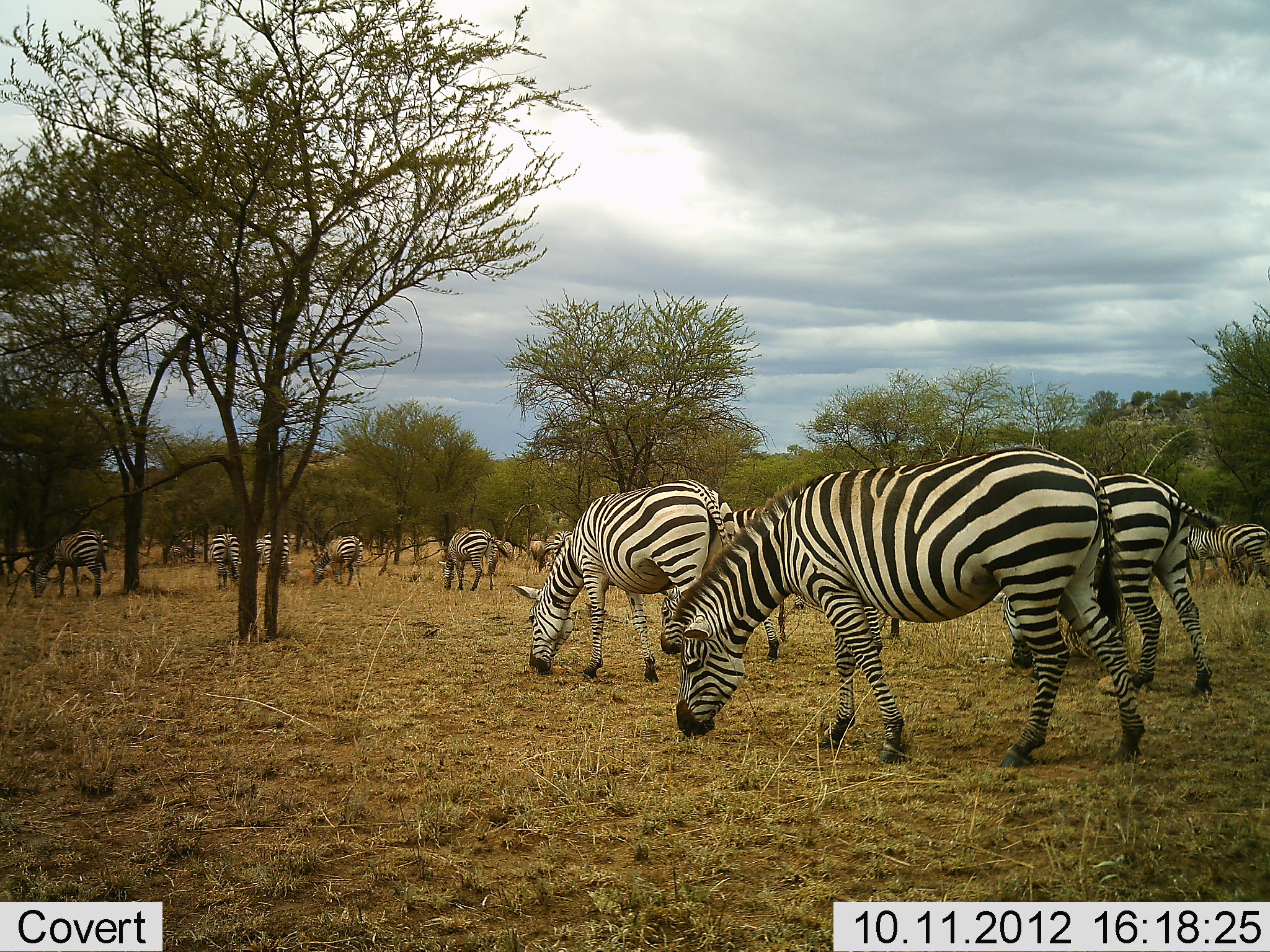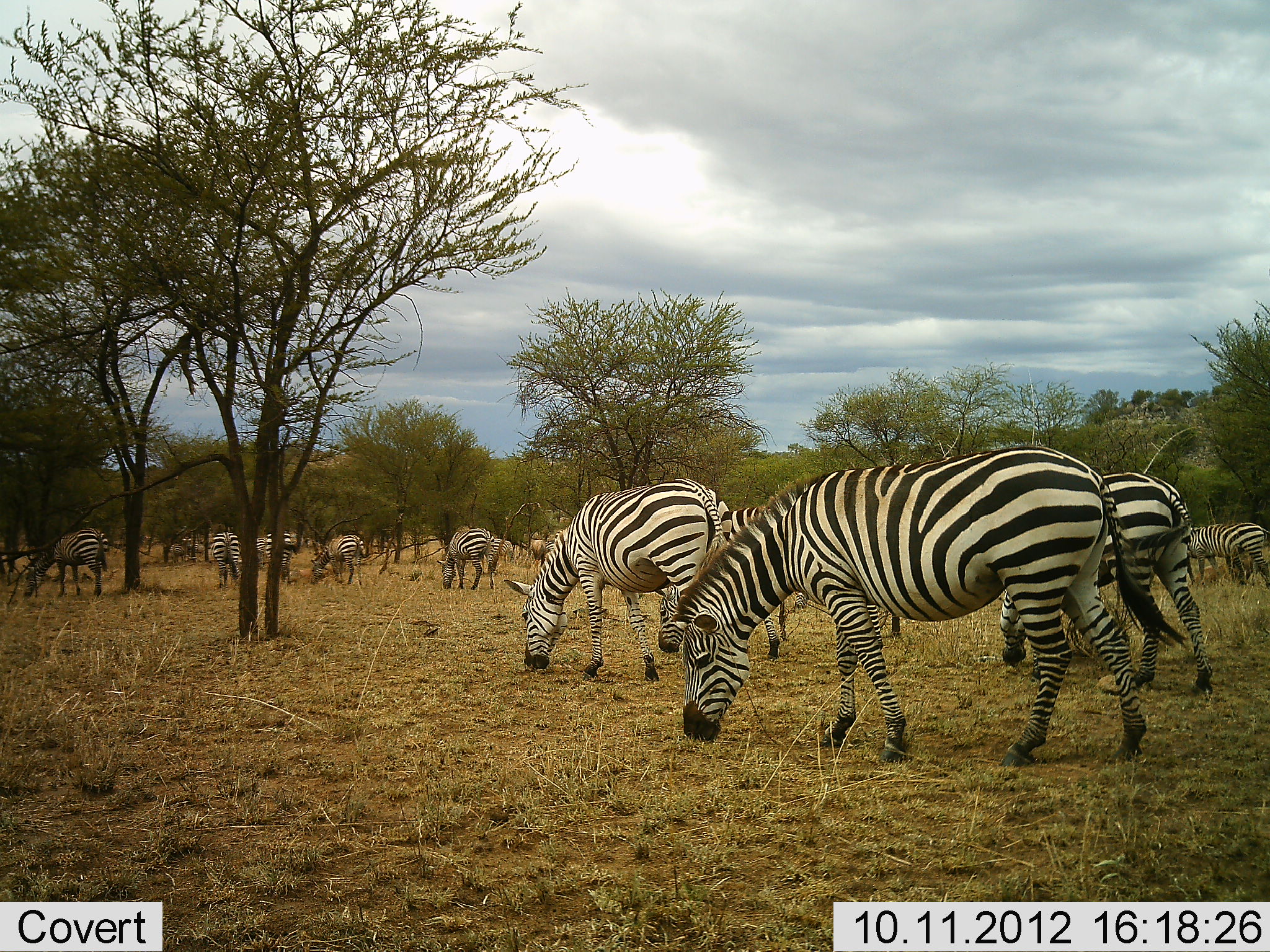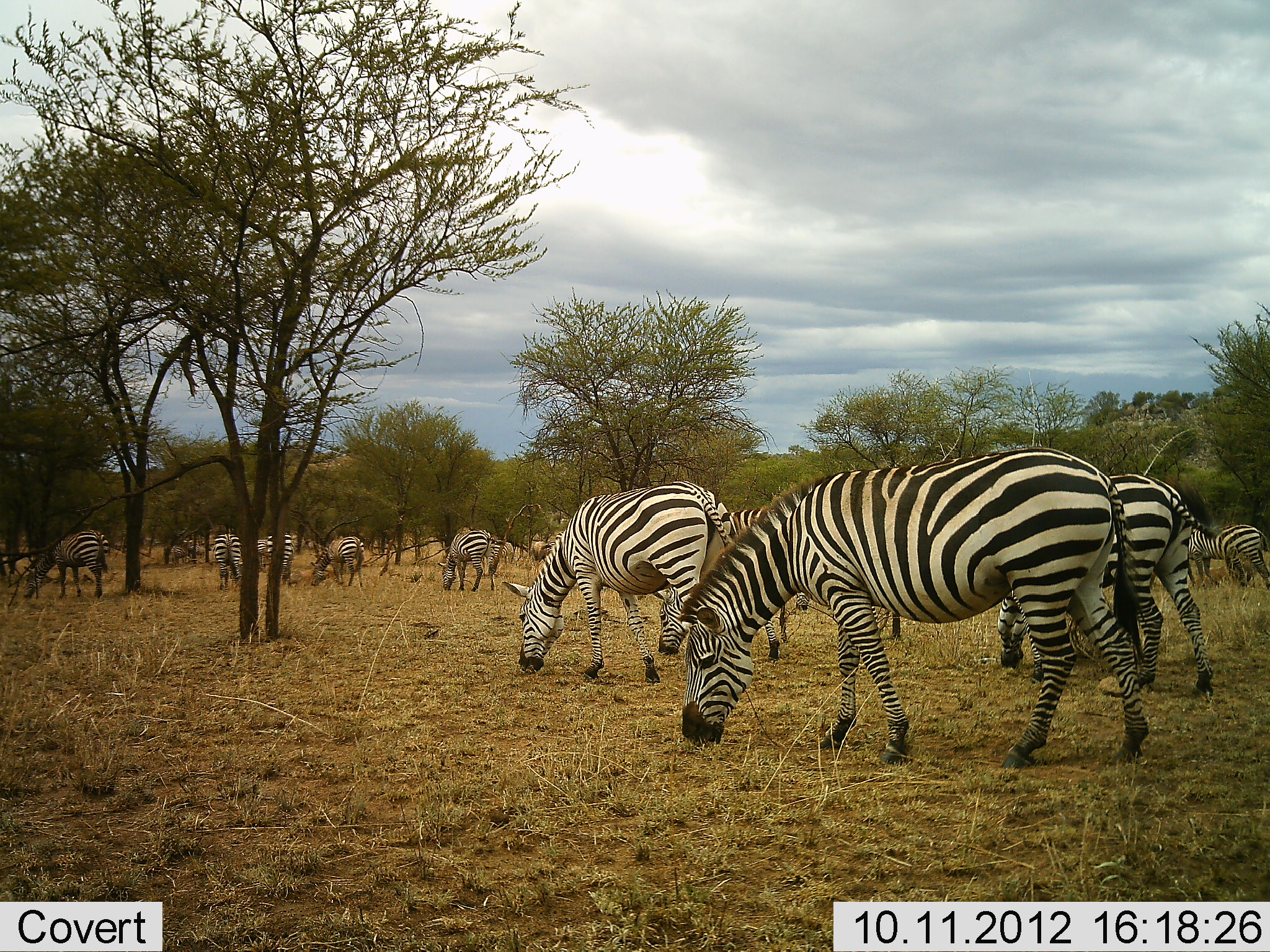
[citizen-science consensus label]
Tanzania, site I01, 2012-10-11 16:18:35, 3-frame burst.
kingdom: Animalia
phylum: Chordata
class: Mammalia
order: Perissodactyla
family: Equidae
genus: Equus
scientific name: Equus quagga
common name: plains zebra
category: zebra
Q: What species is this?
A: Zebra (plains zebra) (Equus quagga).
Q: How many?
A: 11-50.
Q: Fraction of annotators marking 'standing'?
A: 40%.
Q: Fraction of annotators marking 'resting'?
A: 0%.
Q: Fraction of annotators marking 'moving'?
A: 0%.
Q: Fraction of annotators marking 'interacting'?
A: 0%.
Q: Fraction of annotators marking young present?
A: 0%.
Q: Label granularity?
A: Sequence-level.